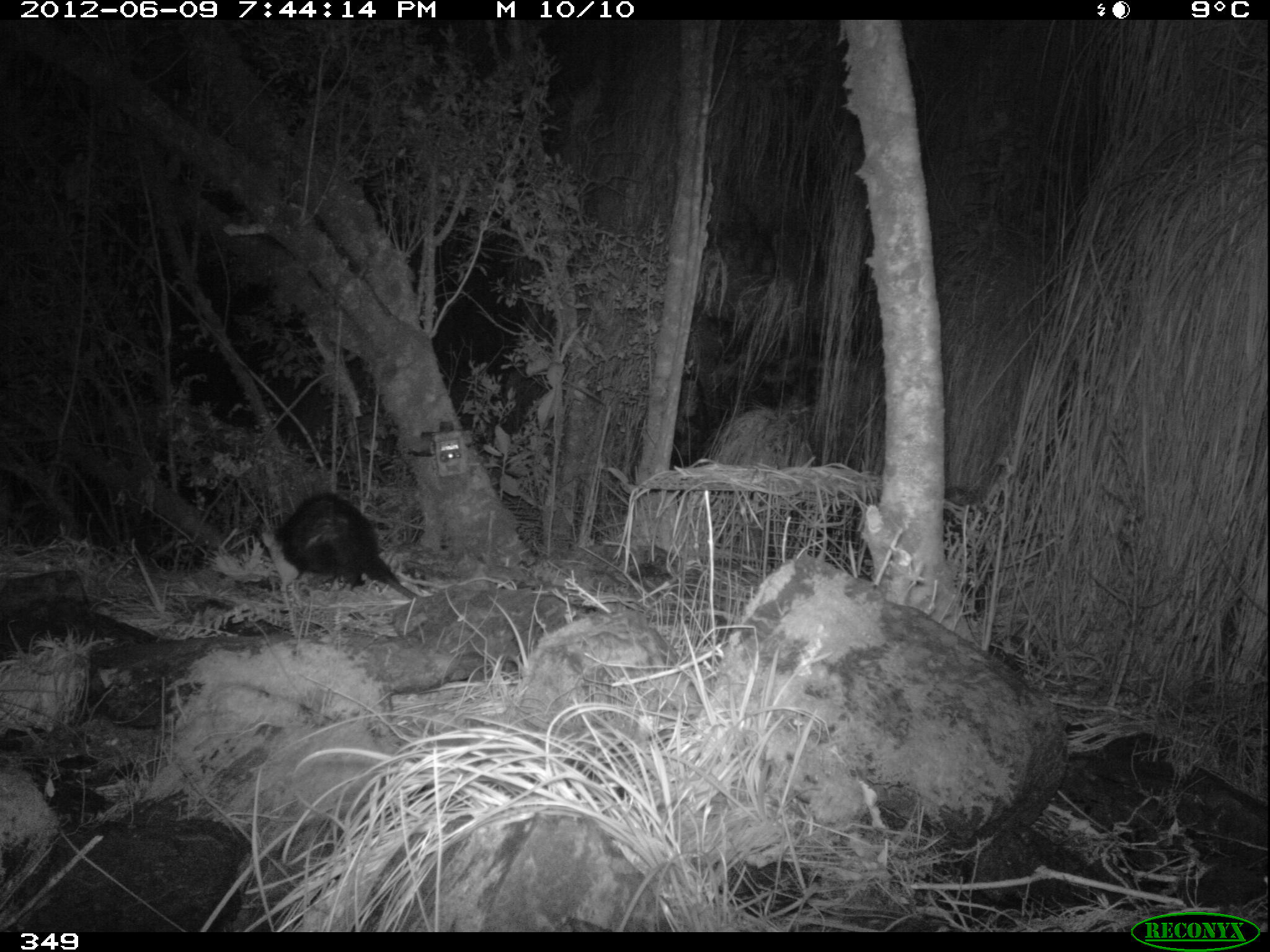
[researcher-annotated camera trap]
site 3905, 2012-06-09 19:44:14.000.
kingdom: Animalia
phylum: Chordata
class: Mammalia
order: Didelphimorphia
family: Didelphidae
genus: Didelphis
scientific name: Didelphis pernigra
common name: andean white-eared opossum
Didelphis pernigra (andean white-eared opossum).